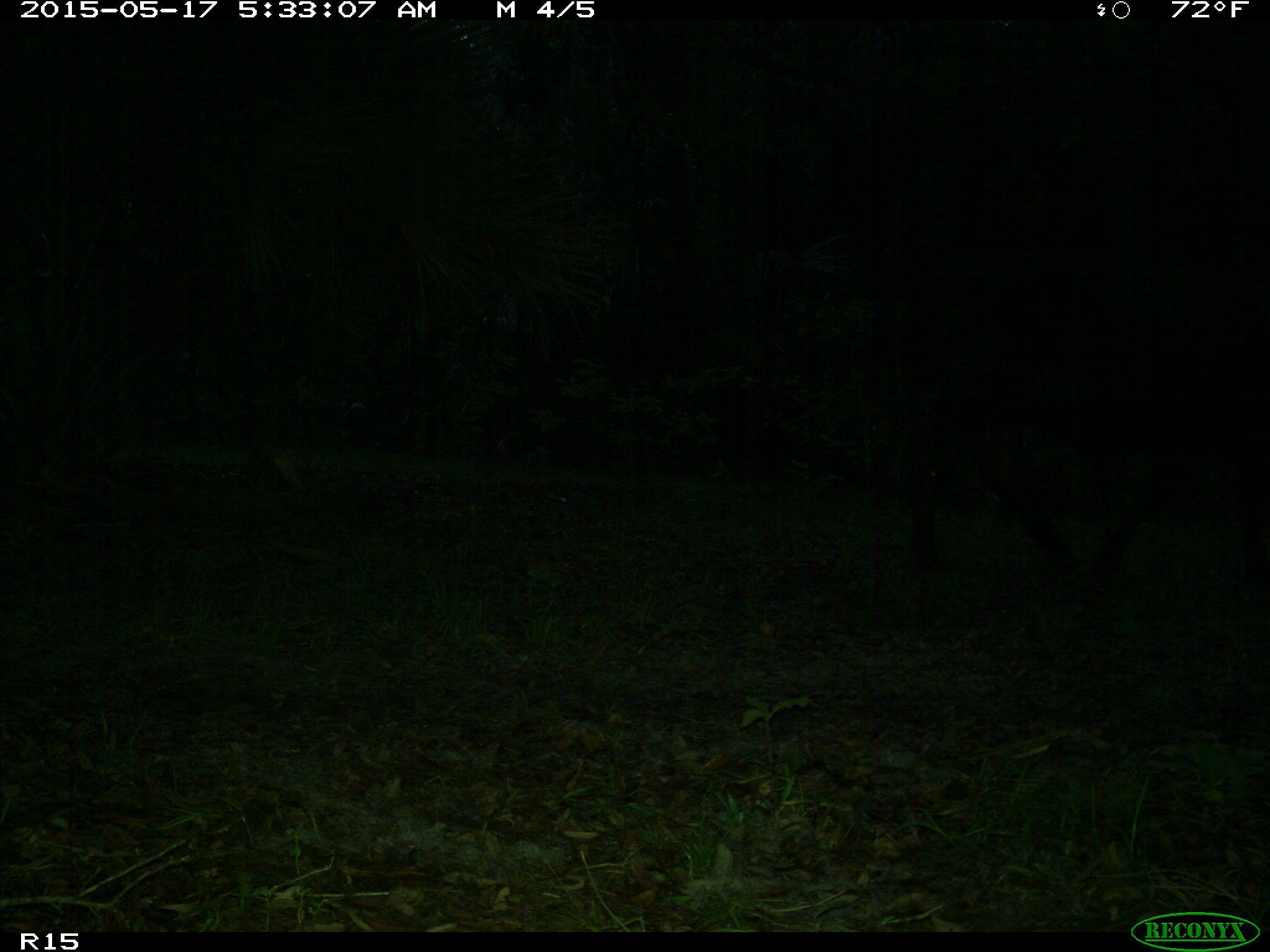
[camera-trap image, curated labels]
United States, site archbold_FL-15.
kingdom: Animalia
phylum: Chordata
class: Mammalia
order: Artiodactyla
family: Bovidae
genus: Bos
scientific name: Bos taurus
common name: domestic cow